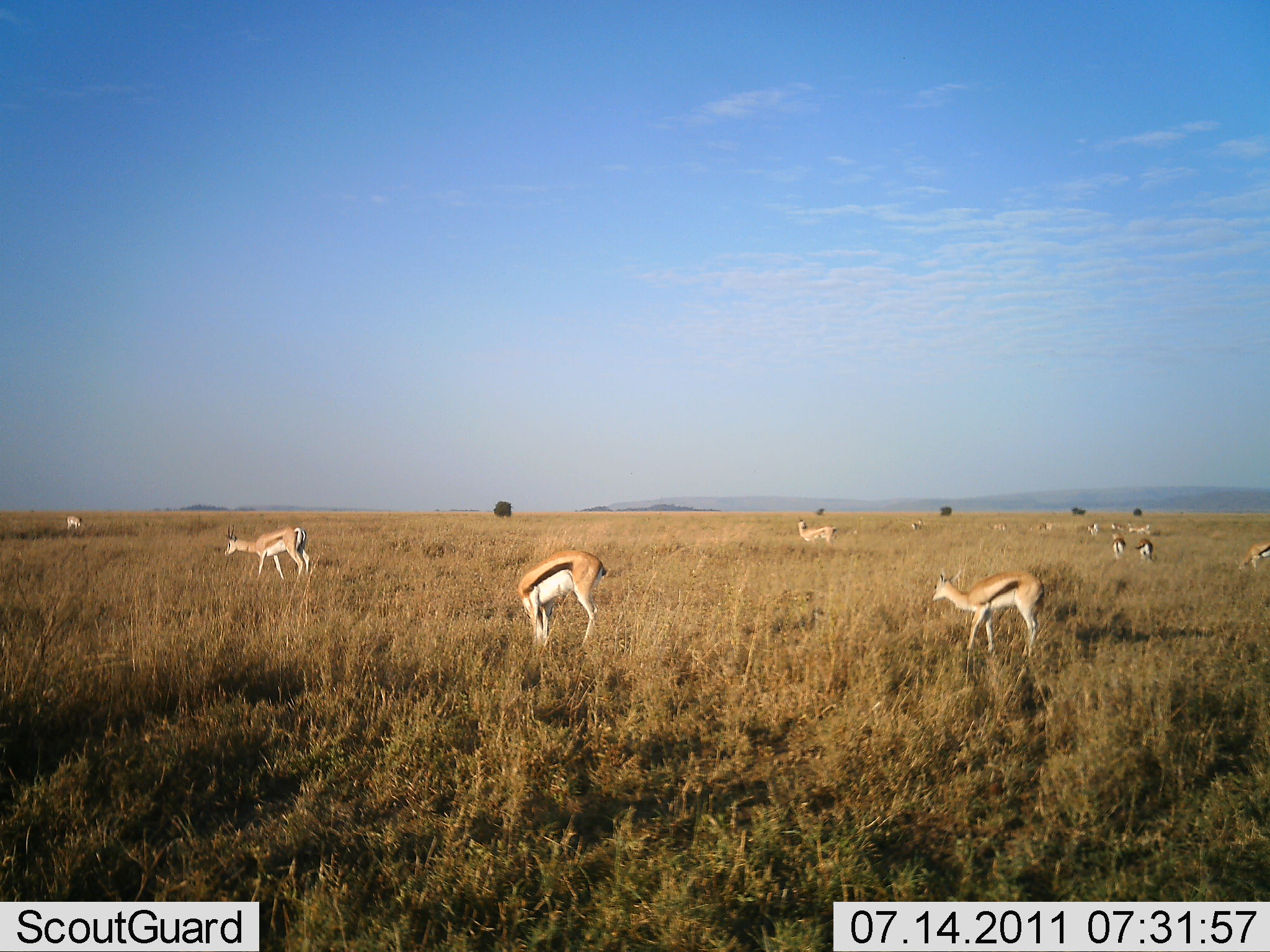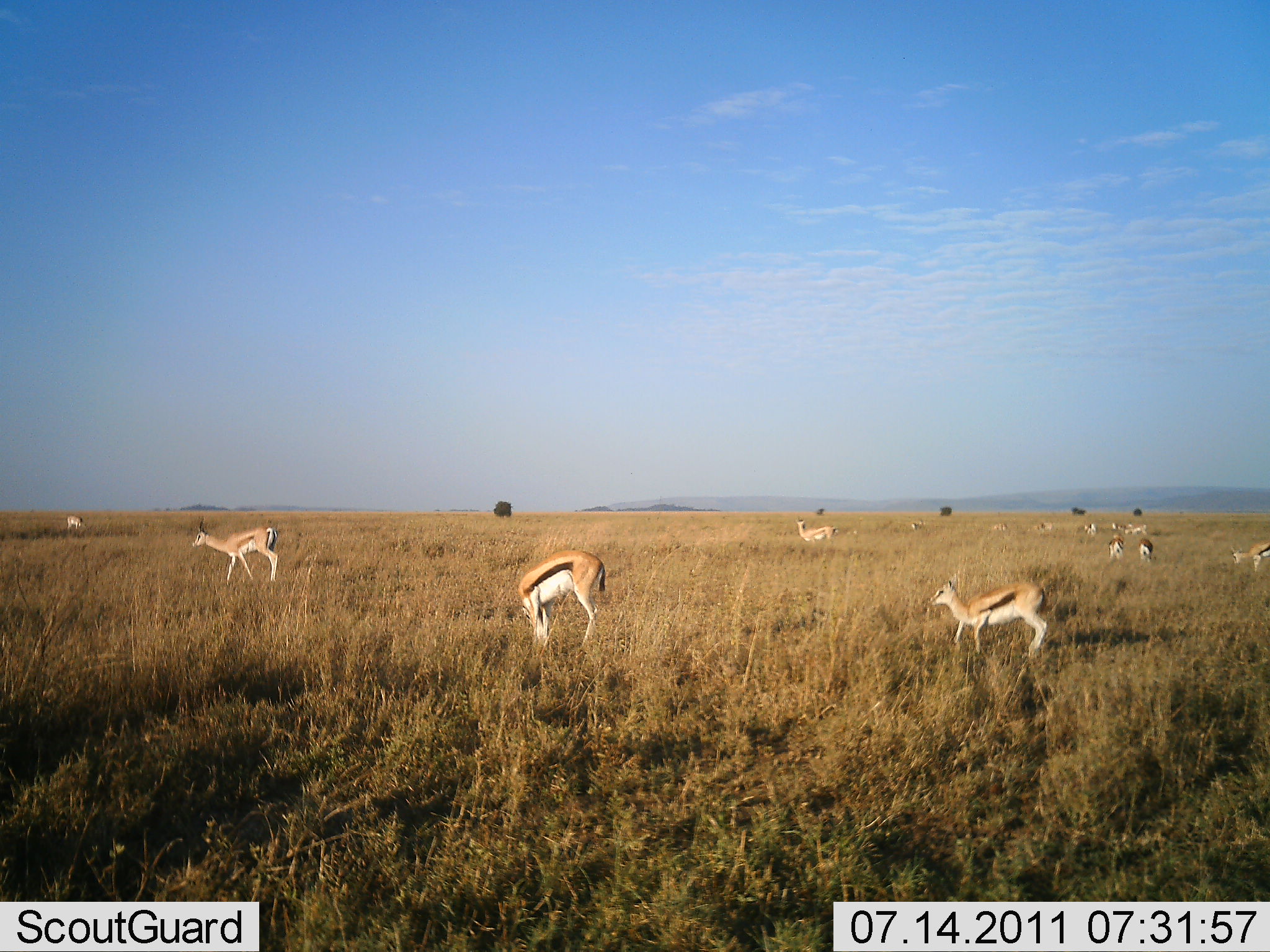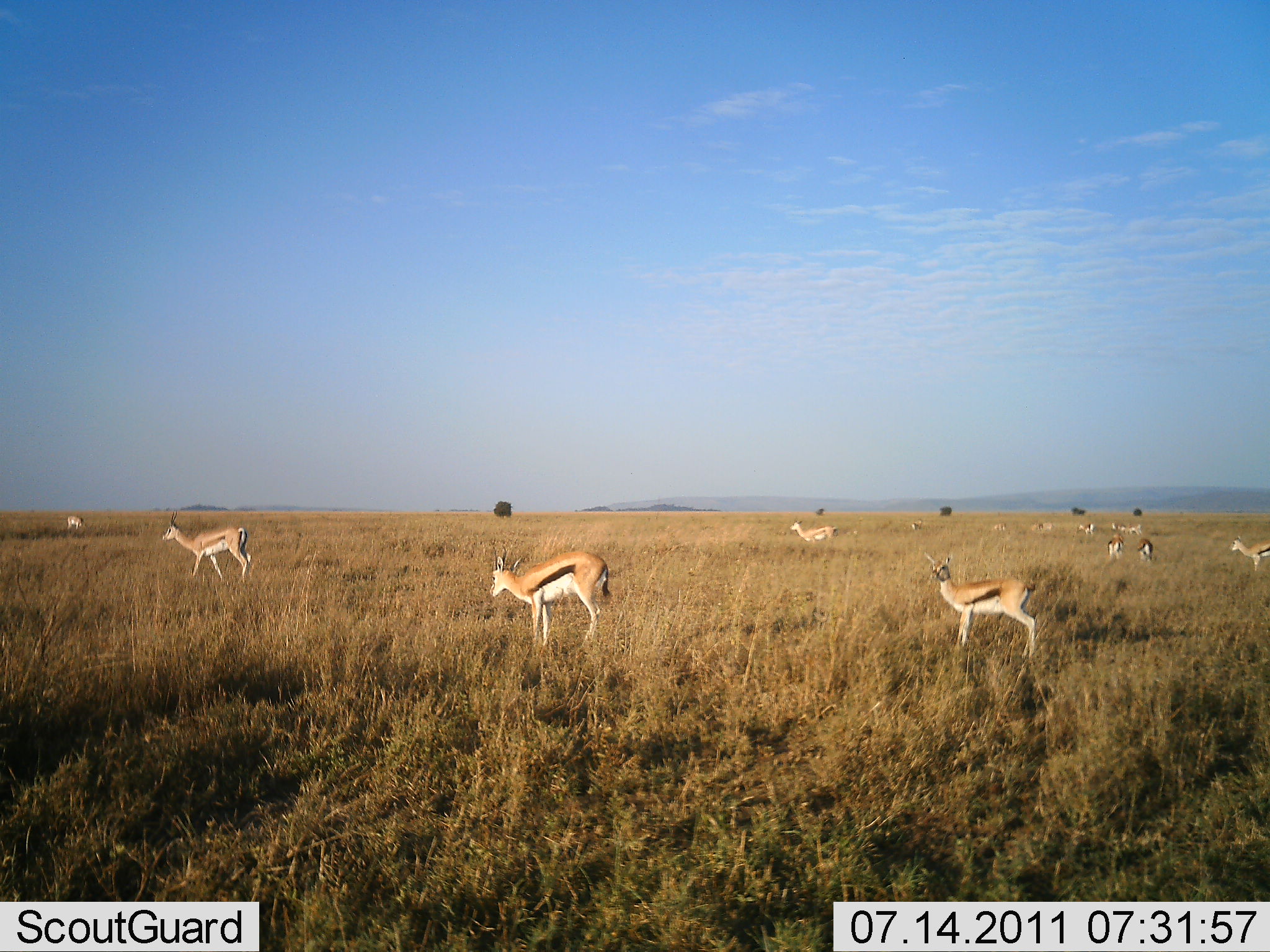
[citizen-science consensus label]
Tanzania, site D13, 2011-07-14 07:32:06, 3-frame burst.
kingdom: Animalia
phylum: Chordata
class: Mammalia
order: Artiodactyla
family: Bovidae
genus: Eudorcas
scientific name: Eudorcas thomsonii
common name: thomson's gazelle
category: gazellethomsons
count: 11-50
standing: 64%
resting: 9%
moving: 64%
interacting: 9%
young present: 0%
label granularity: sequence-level